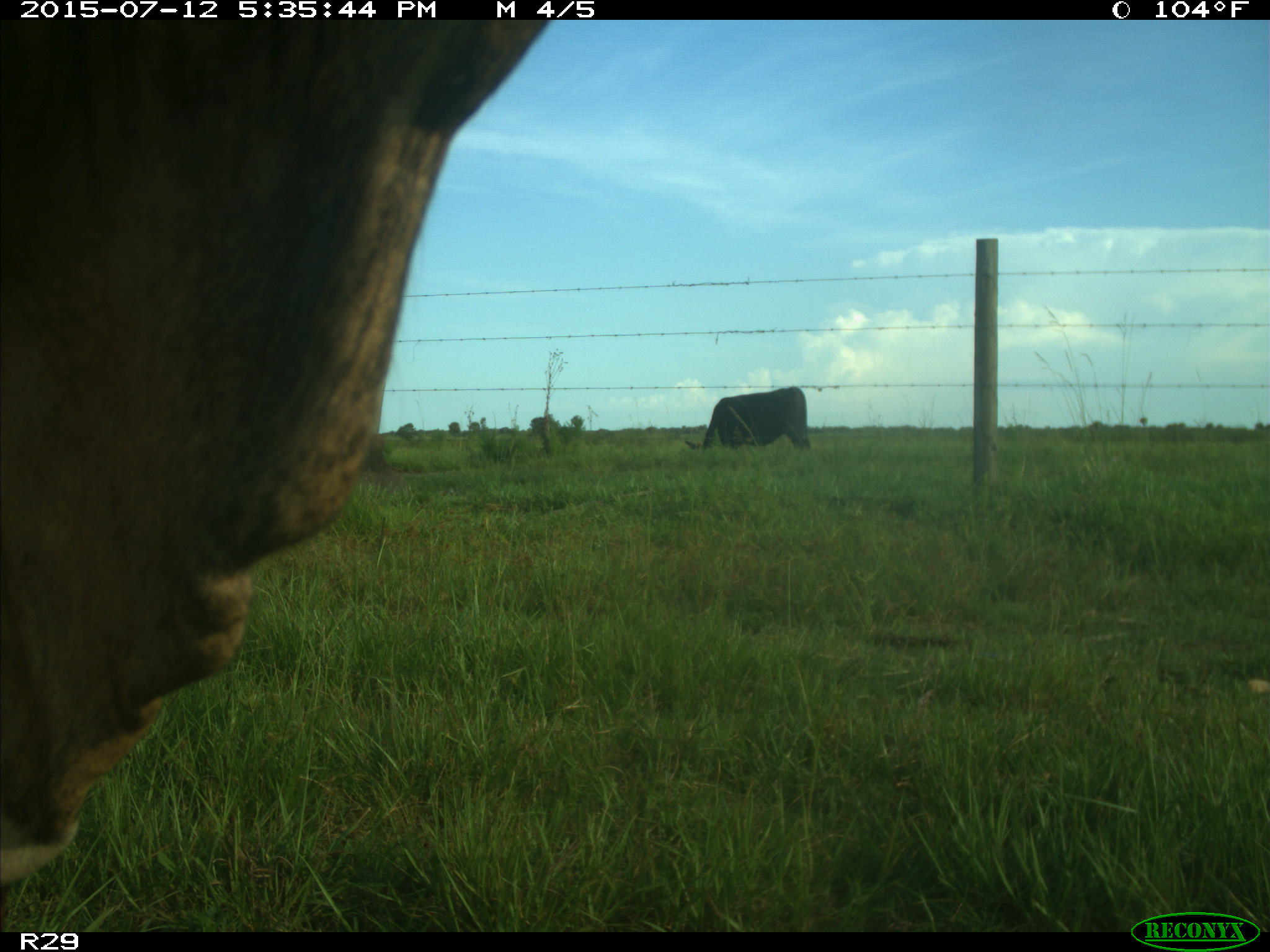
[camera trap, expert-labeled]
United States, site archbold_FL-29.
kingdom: Animalia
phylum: Chordata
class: Mammalia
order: Artiodactyla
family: Bovidae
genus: Bos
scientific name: Bos taurus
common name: domestic cow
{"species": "Bos taurus (domestic cow)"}